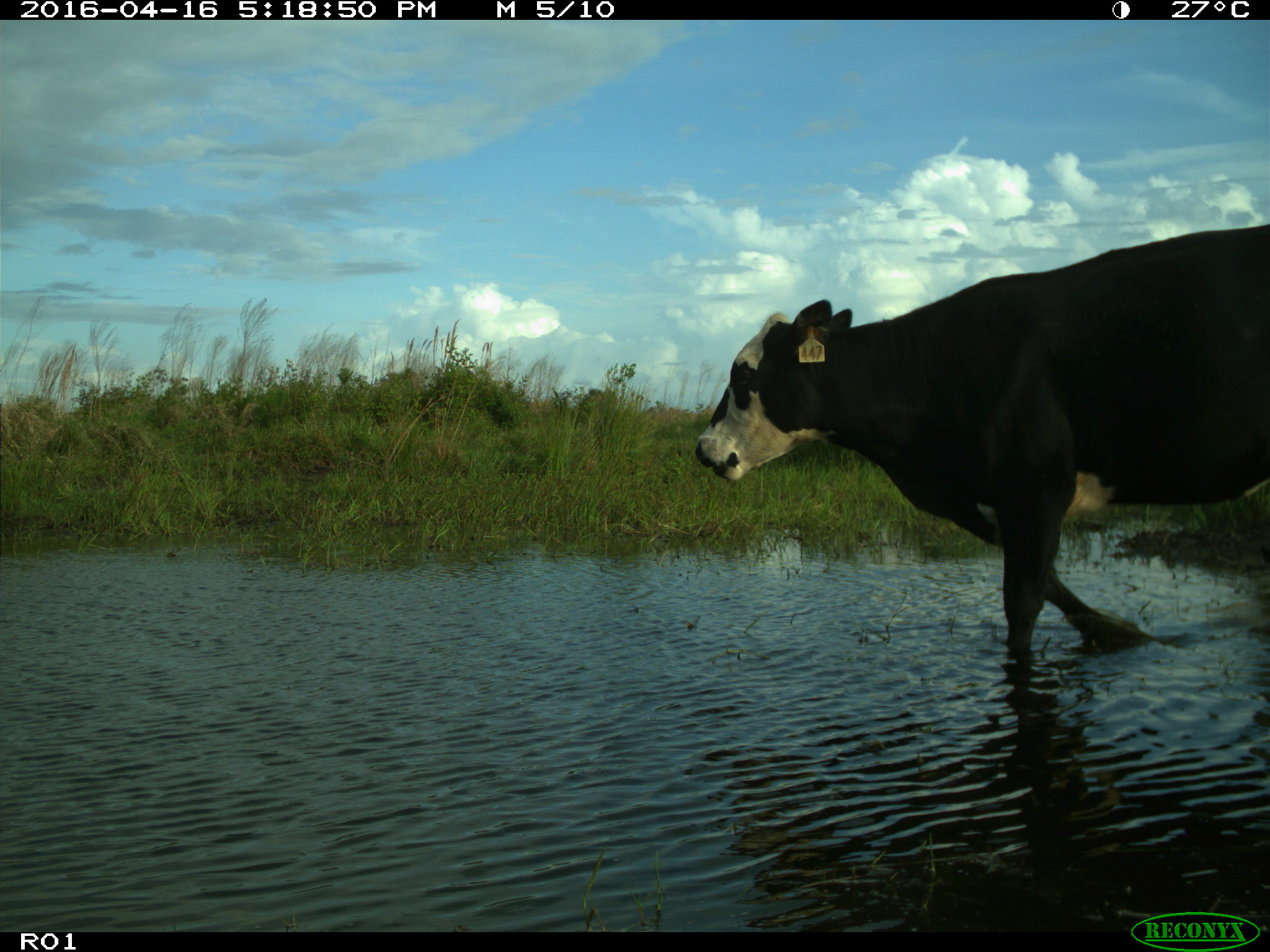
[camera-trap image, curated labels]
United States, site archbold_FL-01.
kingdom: Animalia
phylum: Chordata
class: Mammalia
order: Artiodactyla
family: Bovidae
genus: Bos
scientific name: Bos taurus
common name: domestic cow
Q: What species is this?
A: Bos taurus (domestic cow).